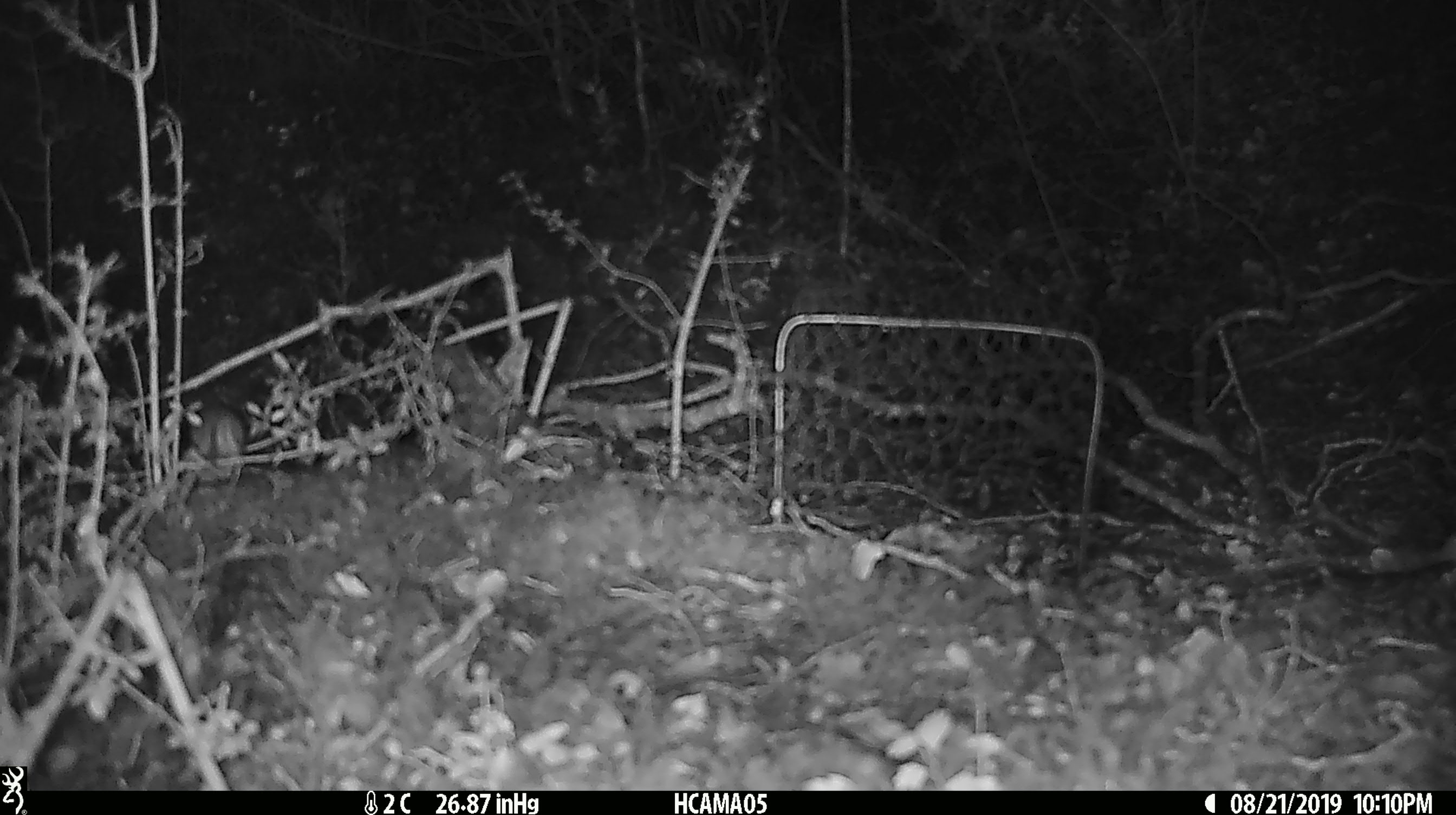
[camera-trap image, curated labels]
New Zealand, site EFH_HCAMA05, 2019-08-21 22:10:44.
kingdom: Animalia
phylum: Chordata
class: Mammalia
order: Rodentia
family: Muridae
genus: Mus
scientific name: Mus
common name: mouse